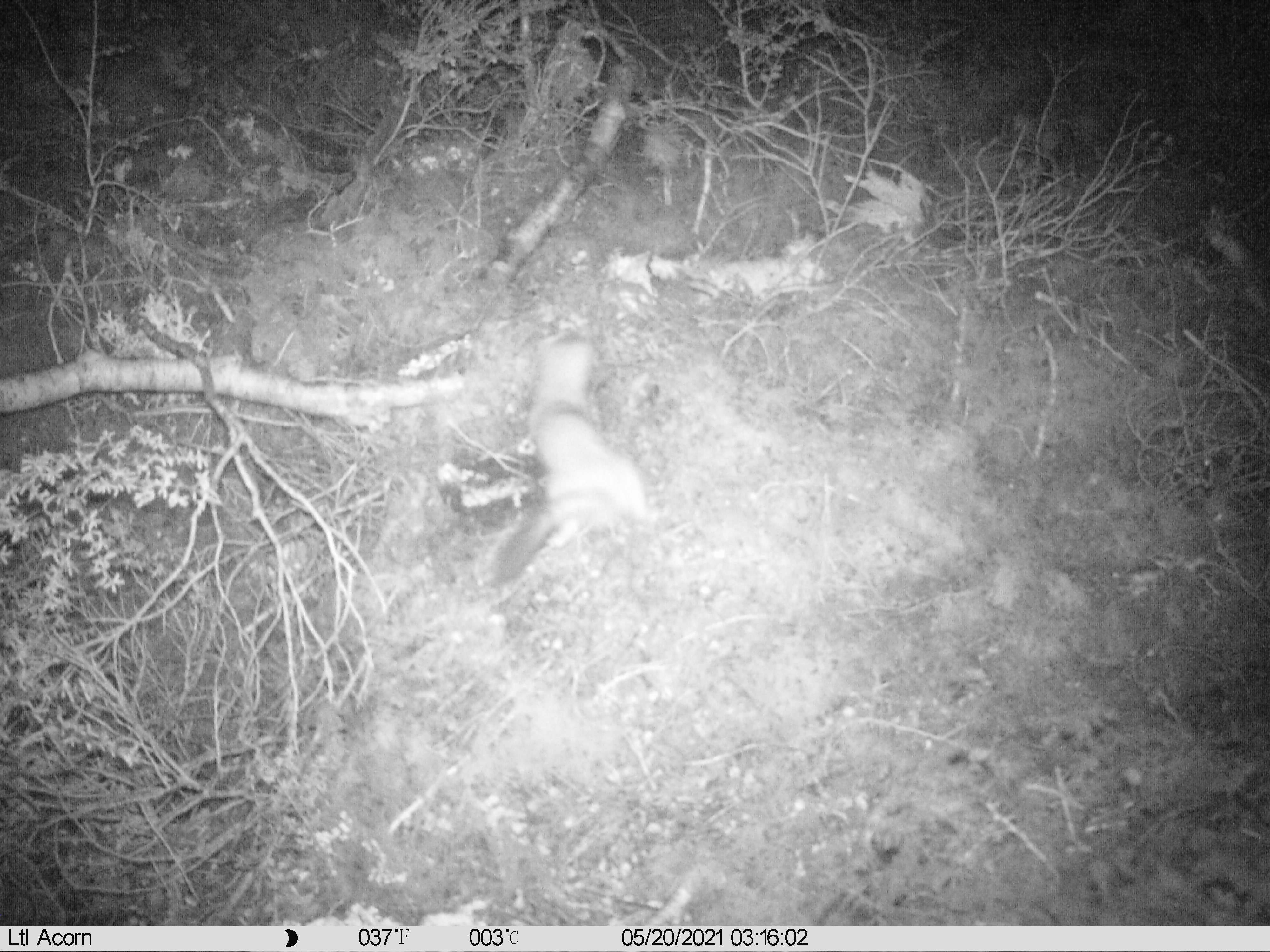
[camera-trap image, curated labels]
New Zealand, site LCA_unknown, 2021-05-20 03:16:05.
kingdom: Animalia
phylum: Chordata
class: Mammalia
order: Carnivora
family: Mustelidae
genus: Mustela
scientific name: Mustela erminea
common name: stoat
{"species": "stoat (Mustela erminea)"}